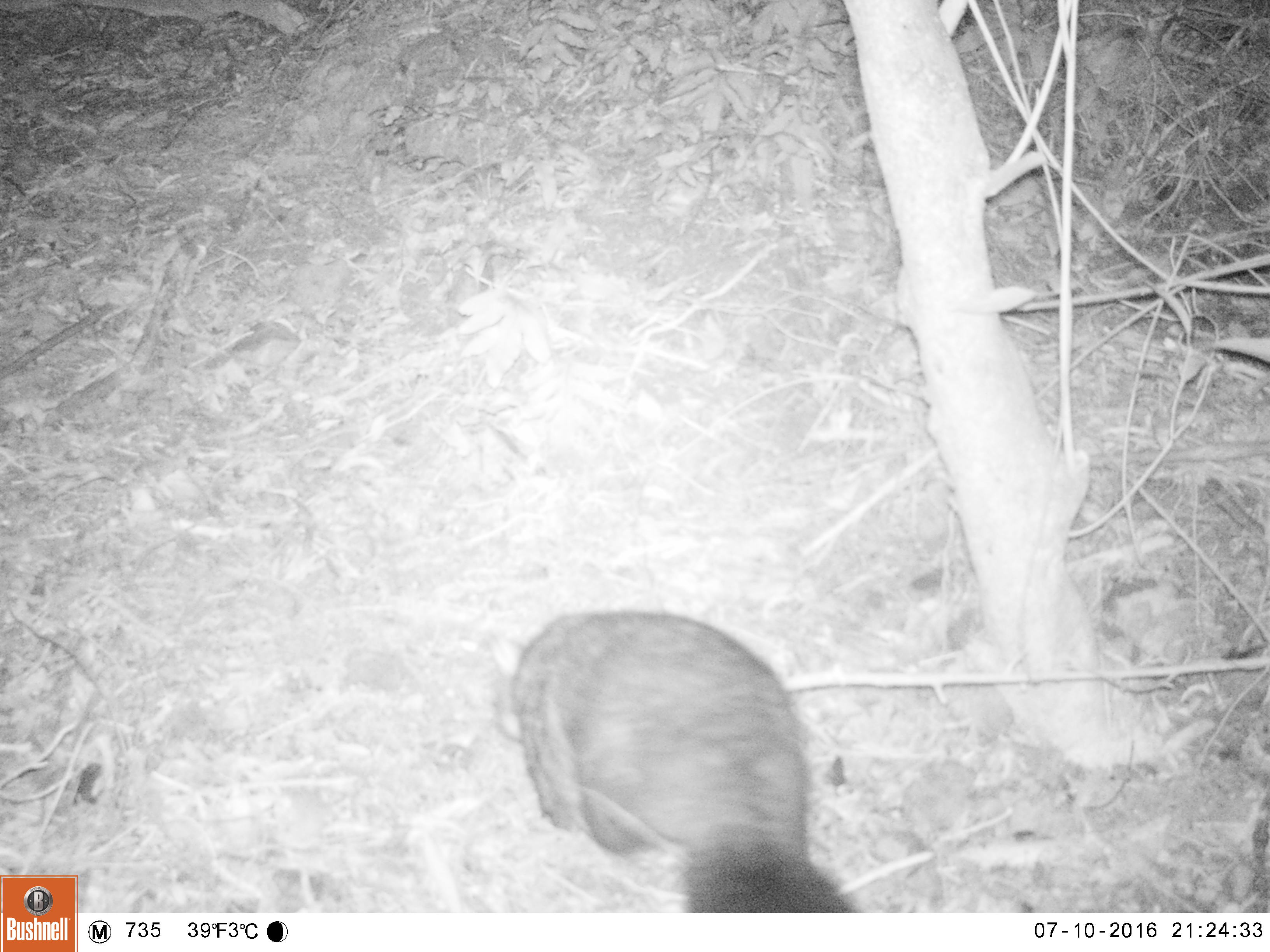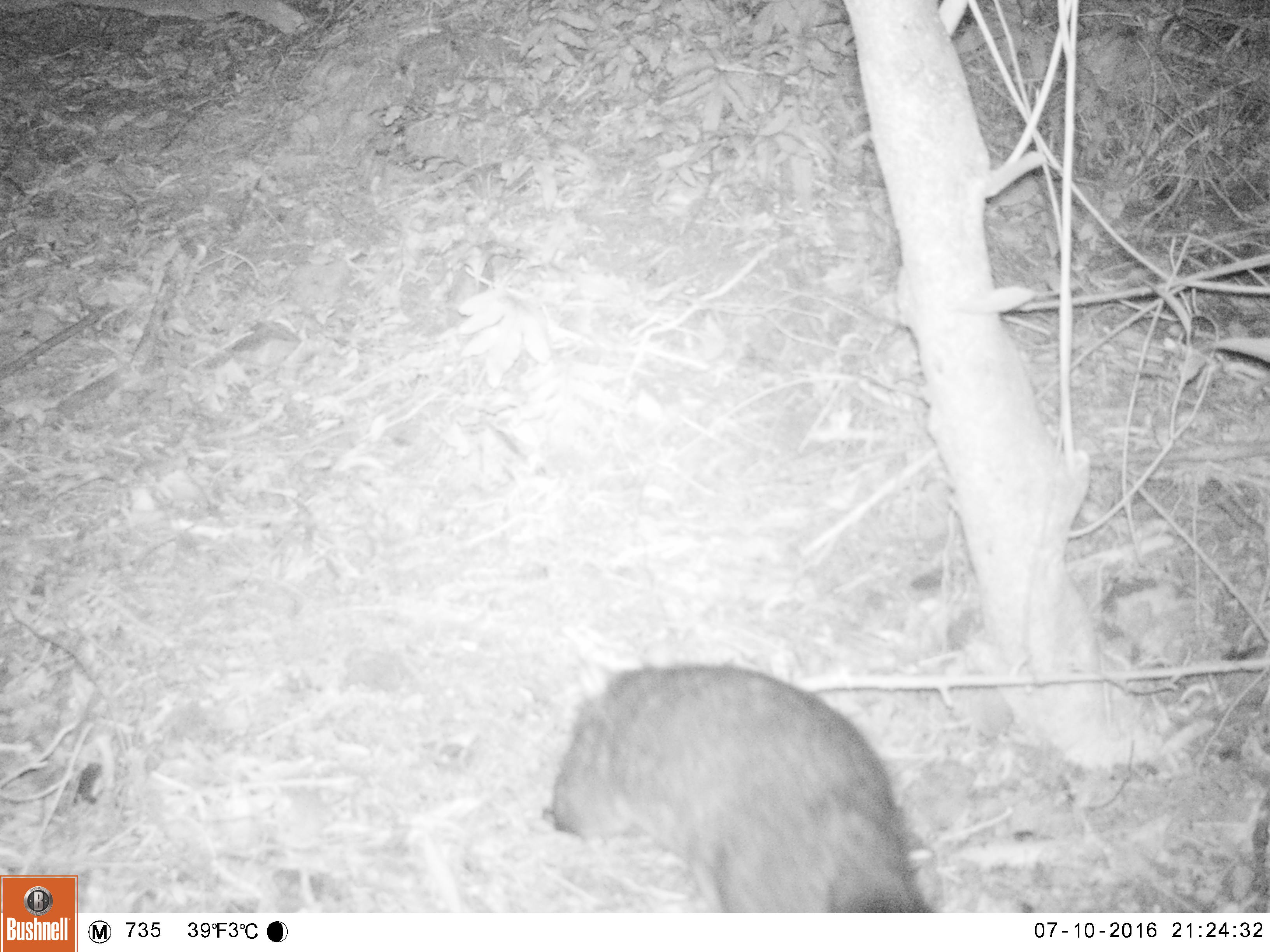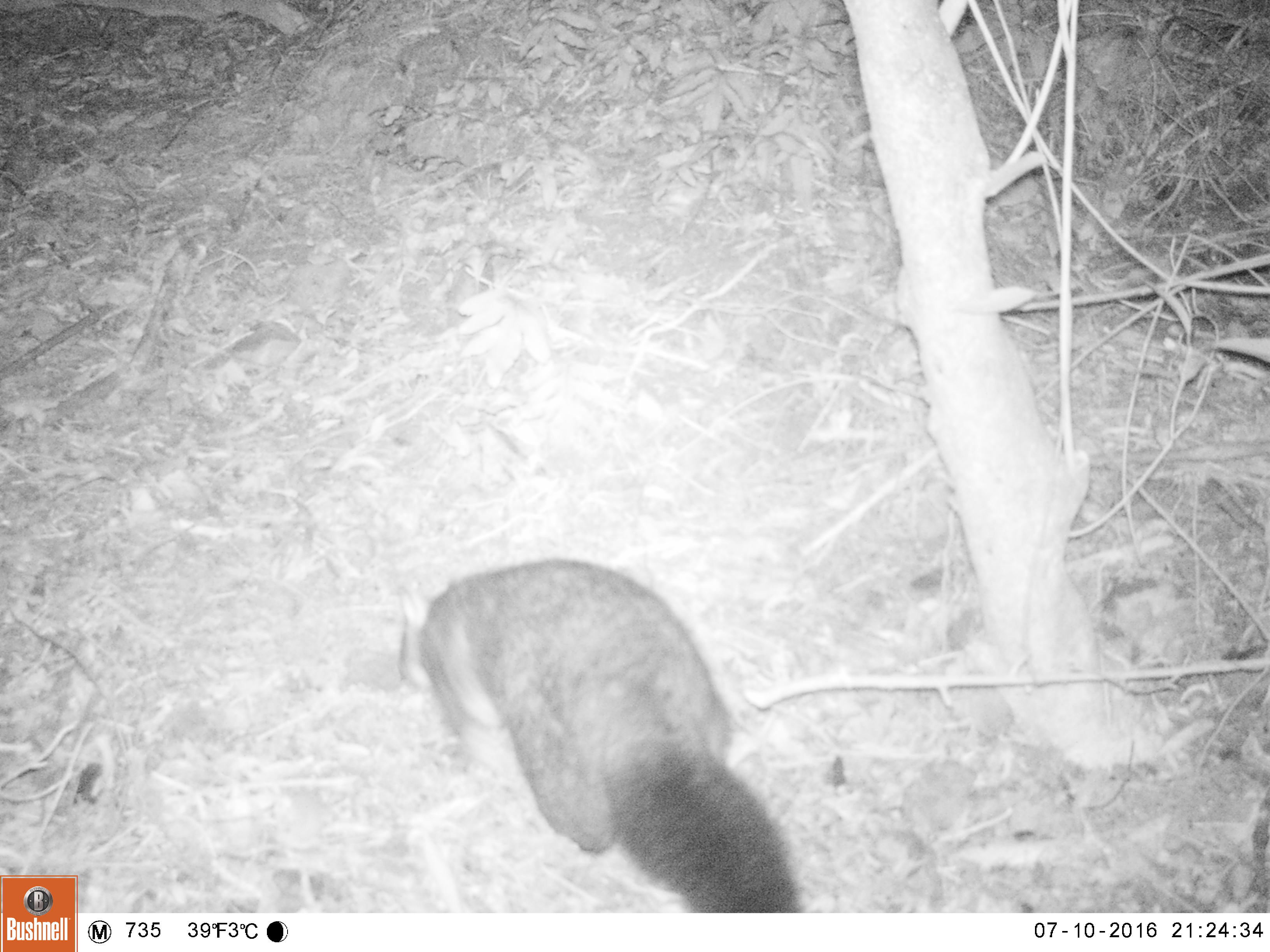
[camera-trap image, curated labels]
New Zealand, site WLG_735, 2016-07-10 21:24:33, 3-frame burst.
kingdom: Animalia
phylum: Chordata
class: Mammalia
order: Diprotodontia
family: Phalangeridae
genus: Trichosurus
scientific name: Trichosurus vulpecula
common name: common brushtail possum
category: possum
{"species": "possum (common brushtail possum) (Trichosurus vulpecula)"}